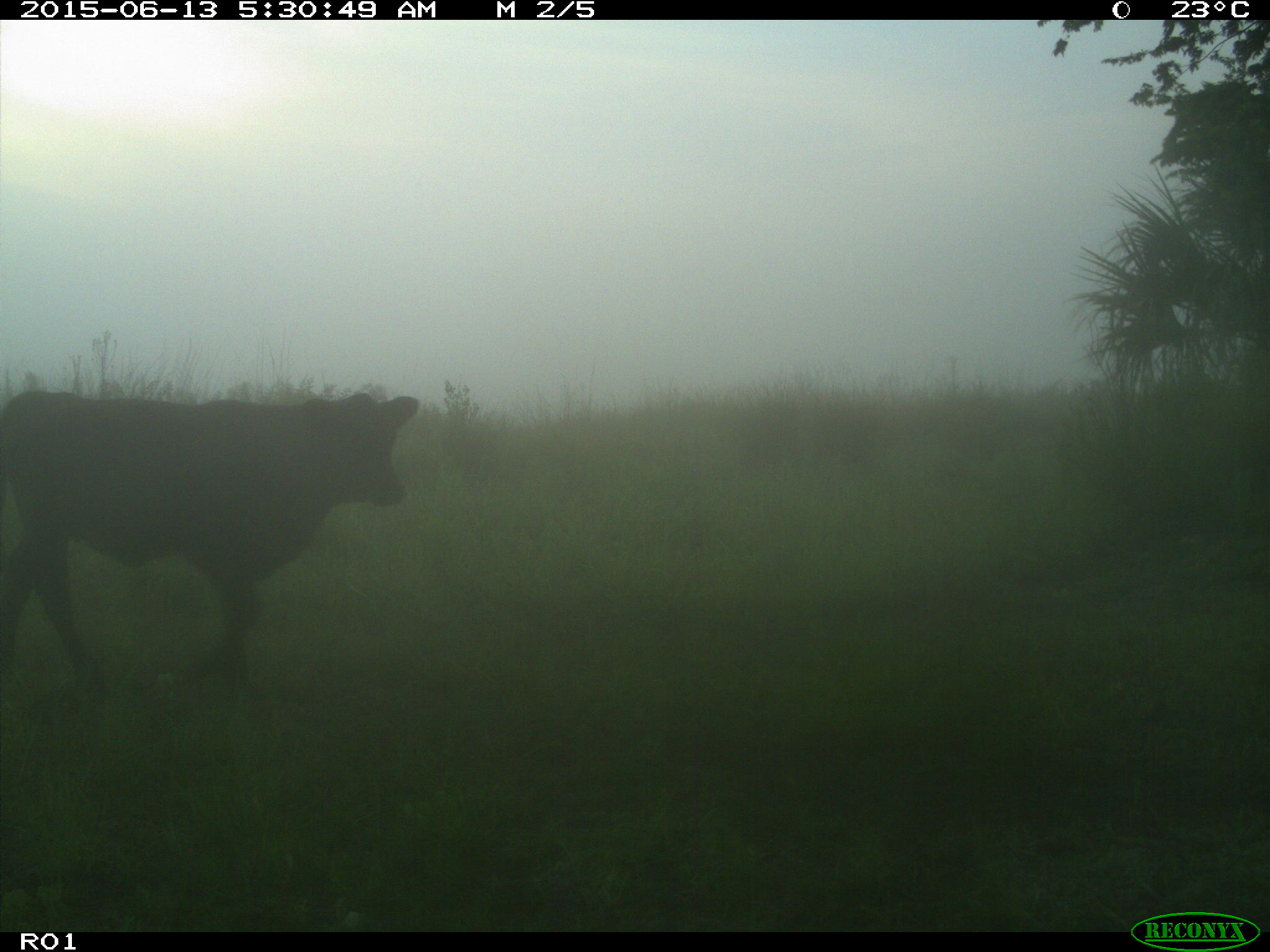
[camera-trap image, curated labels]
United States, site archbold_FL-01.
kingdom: Animalia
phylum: Chordata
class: Mammalia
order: Artiodactyla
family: Bovidae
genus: Bos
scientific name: Bos taurus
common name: domestic cow